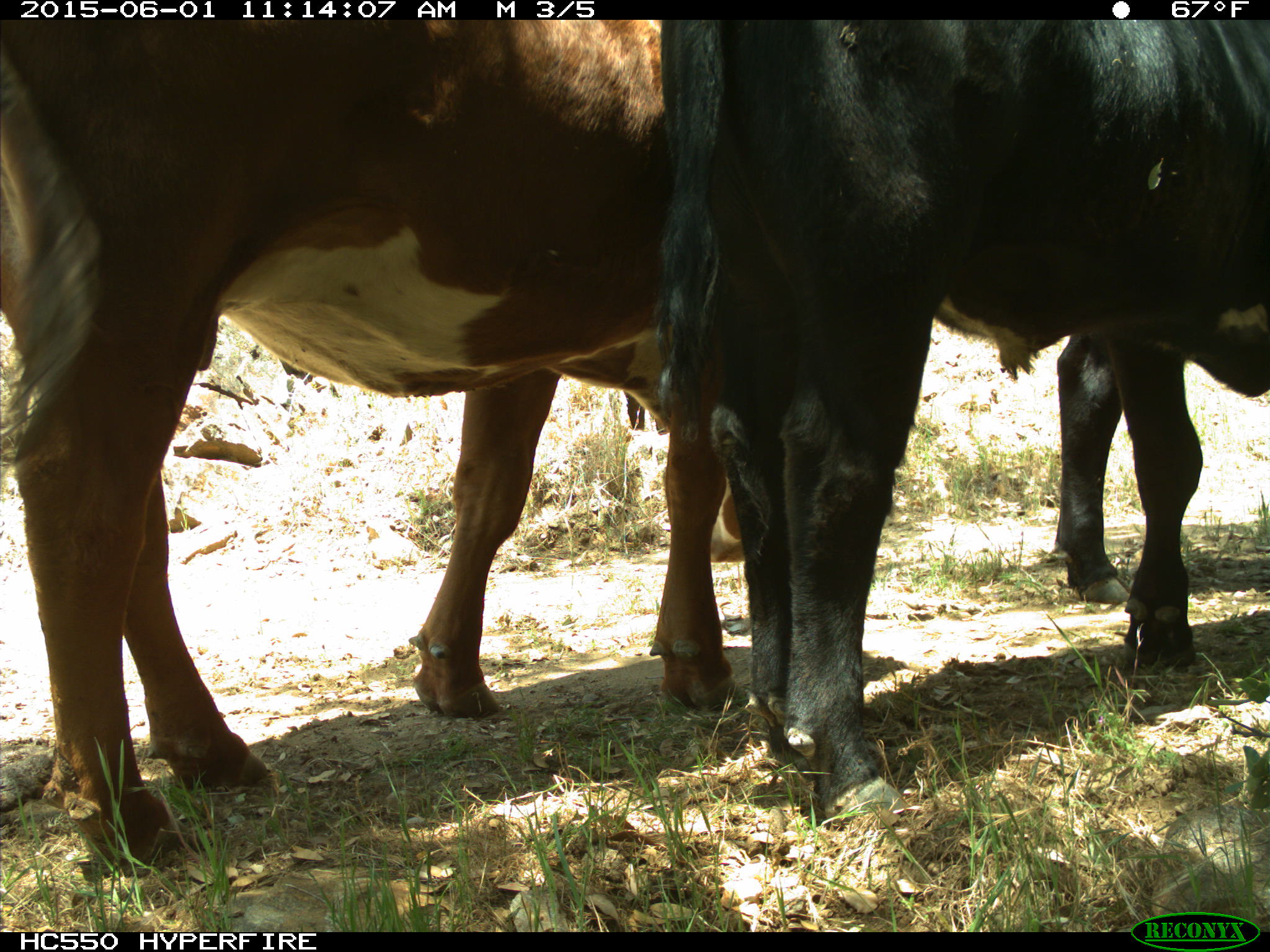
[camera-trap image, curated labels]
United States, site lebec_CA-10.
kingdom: Animalia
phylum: Chordata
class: Mammalia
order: Artiodactyla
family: Bovidae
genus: Bos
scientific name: Bos taurus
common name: domestic cow